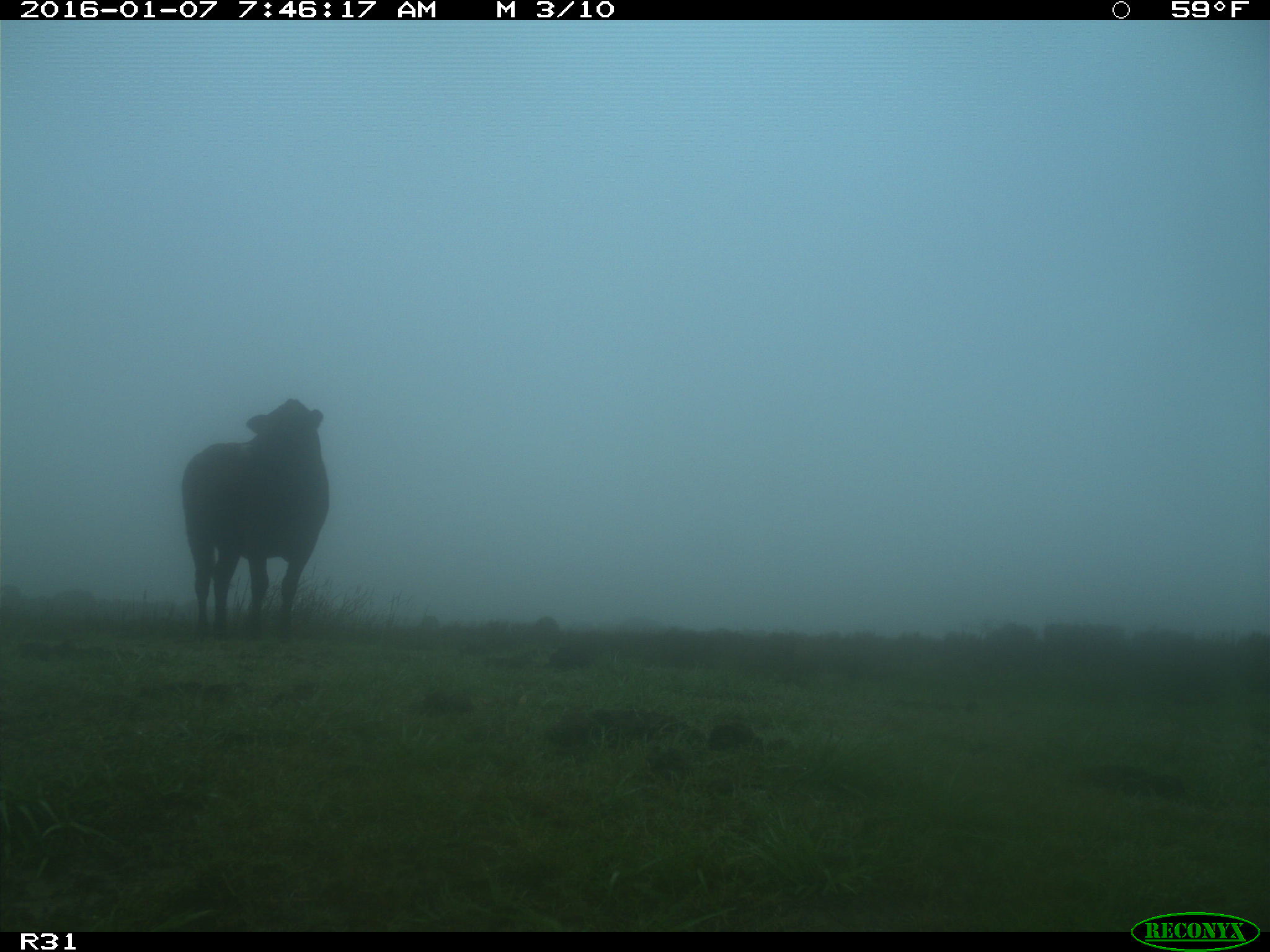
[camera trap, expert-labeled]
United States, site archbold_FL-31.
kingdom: Animalia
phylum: Chordata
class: Mammalia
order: Artiodactyla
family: Bovidae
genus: Bos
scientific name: Bos taurus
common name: domestic cow